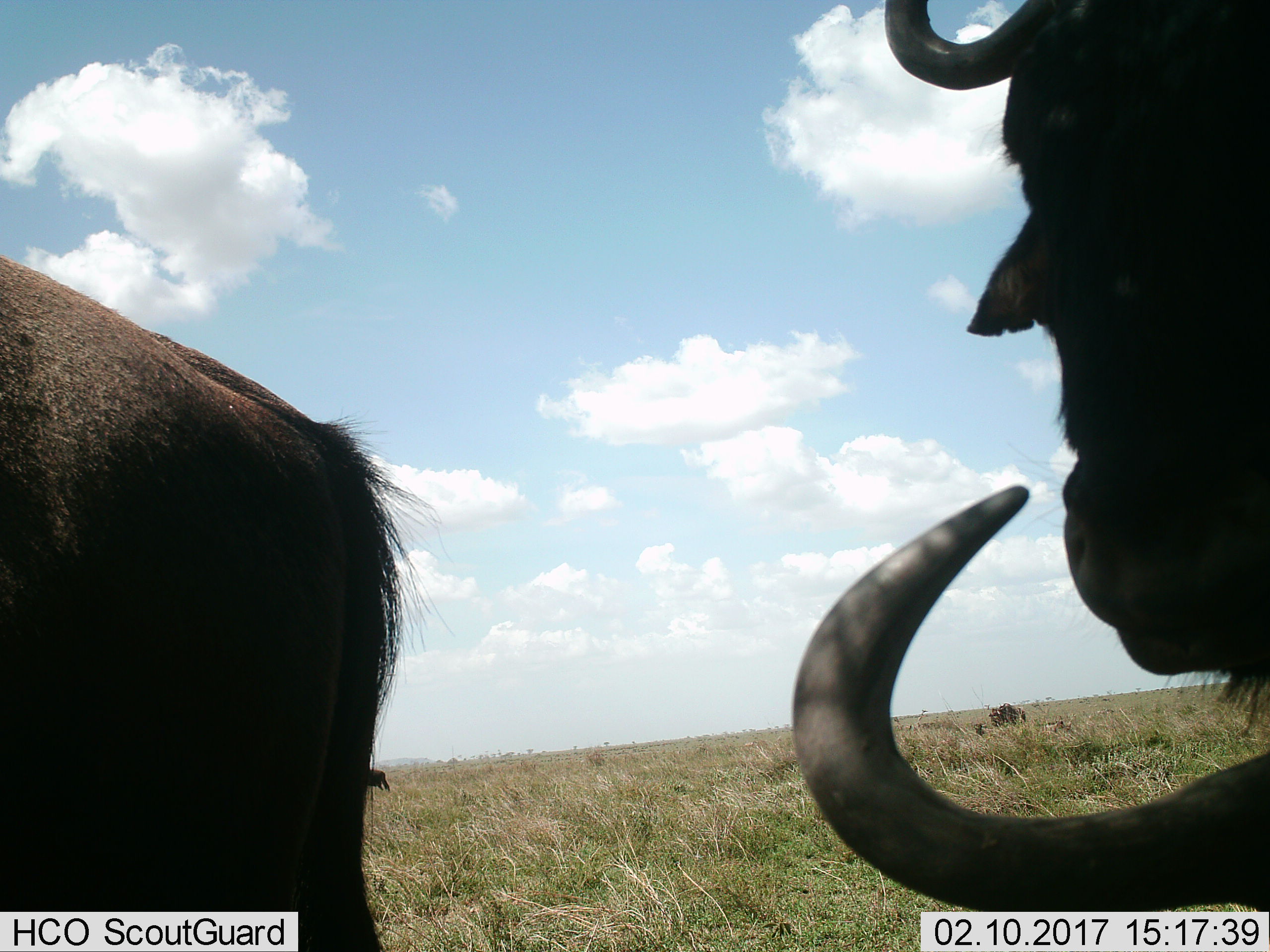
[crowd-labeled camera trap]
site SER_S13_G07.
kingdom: Animalia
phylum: Chordata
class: Mammalia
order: Artiodactyla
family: Bovidae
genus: Connochaetes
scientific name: Connochaetes taurinus taurinus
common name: blue wildebeest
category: wildebeestblue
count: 4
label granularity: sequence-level